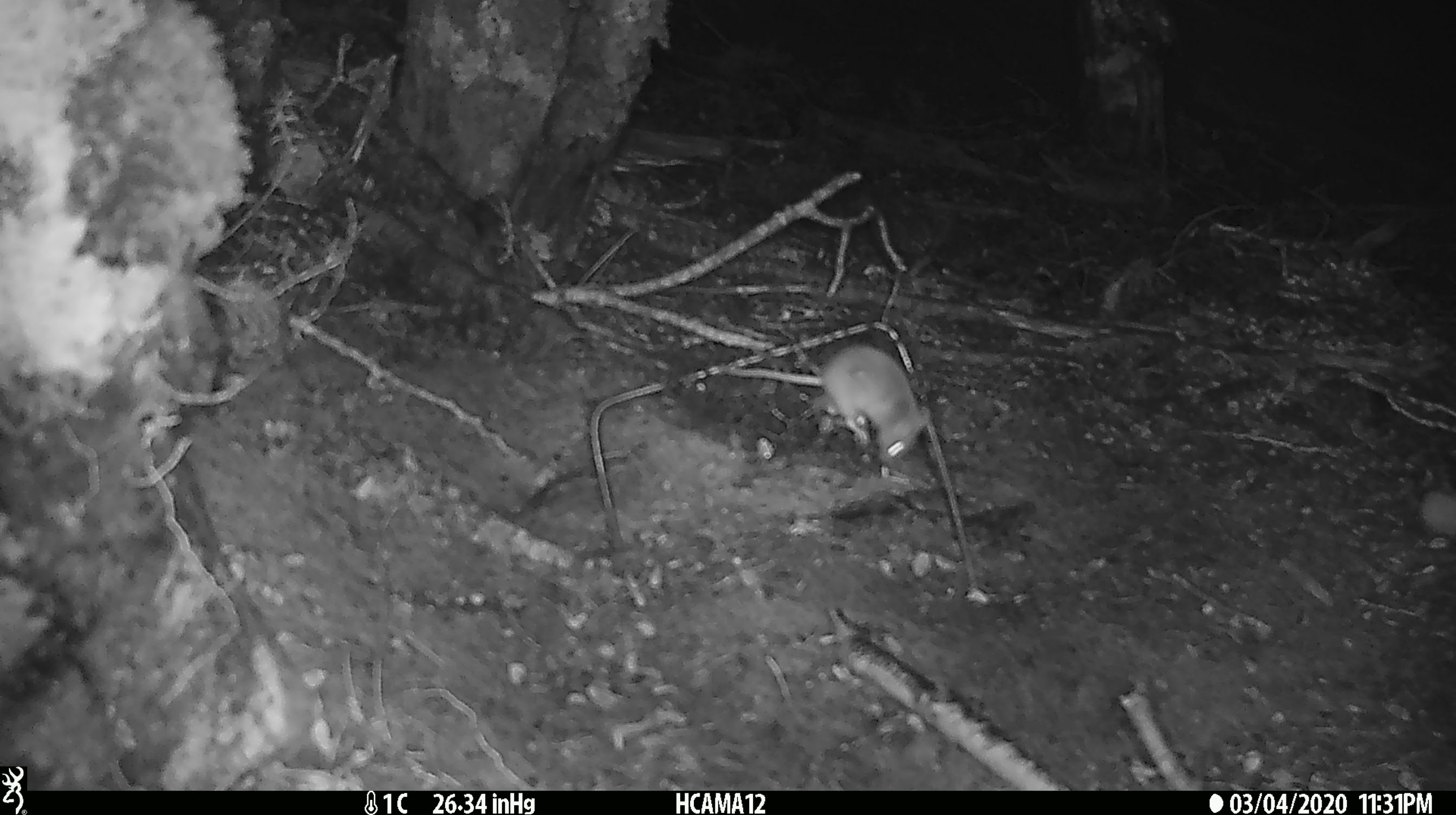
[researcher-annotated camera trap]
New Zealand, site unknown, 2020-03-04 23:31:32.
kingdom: Animalia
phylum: Chordata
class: Mammalia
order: Rodentia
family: Muridae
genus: Mus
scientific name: Mus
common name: mouse